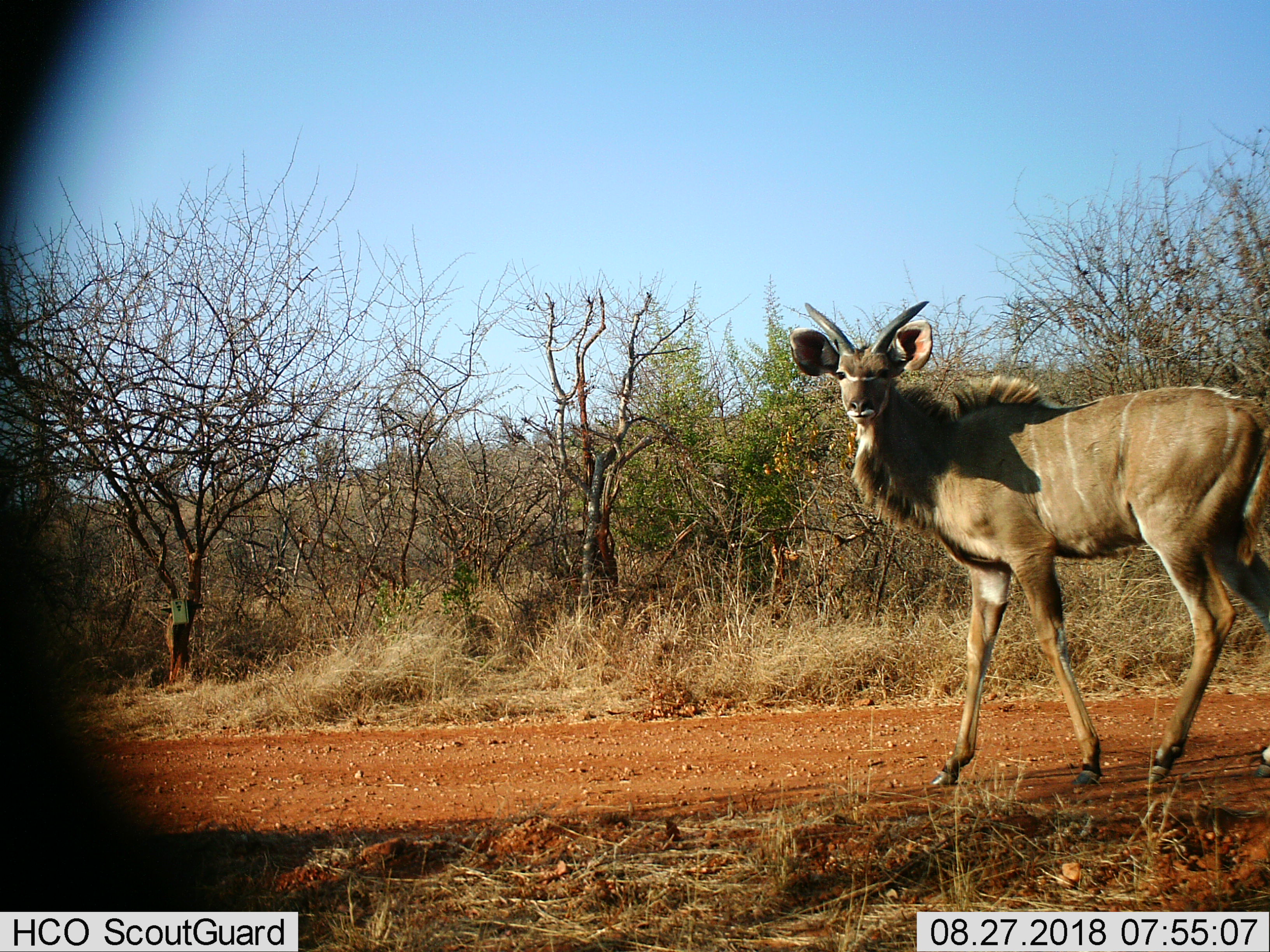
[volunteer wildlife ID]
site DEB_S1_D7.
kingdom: Animalia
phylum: Chordata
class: Mammalia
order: Artiodactyla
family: Bovidae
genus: Tragelaphus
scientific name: Tragelaphus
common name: kudu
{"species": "kudu (Tragelaphus)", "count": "1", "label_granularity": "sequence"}